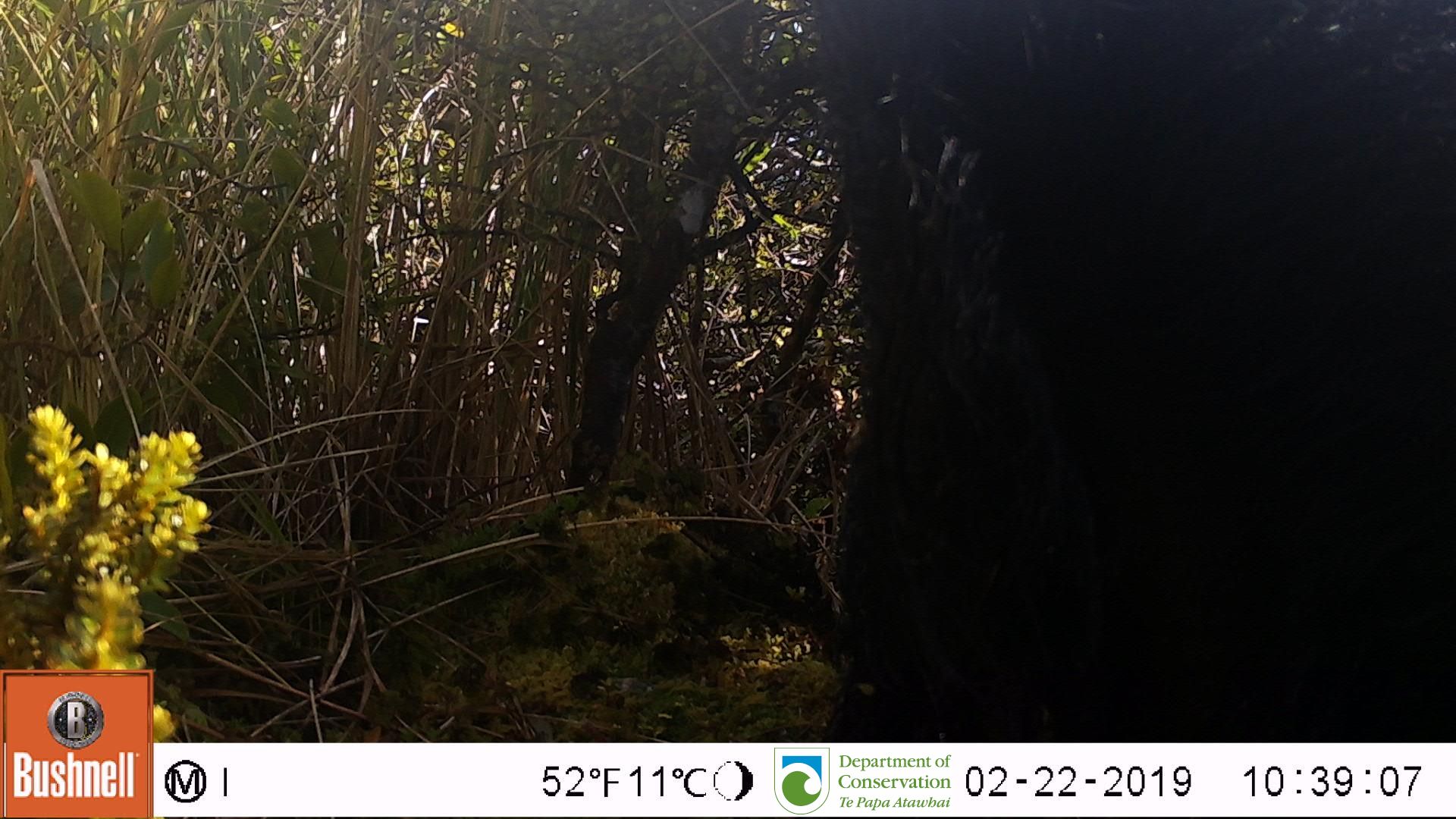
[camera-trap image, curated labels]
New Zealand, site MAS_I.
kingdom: Animalia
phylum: Chordata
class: Mammalia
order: Artiodactyla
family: Suidae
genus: Sus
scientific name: Sus scrofa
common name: pig